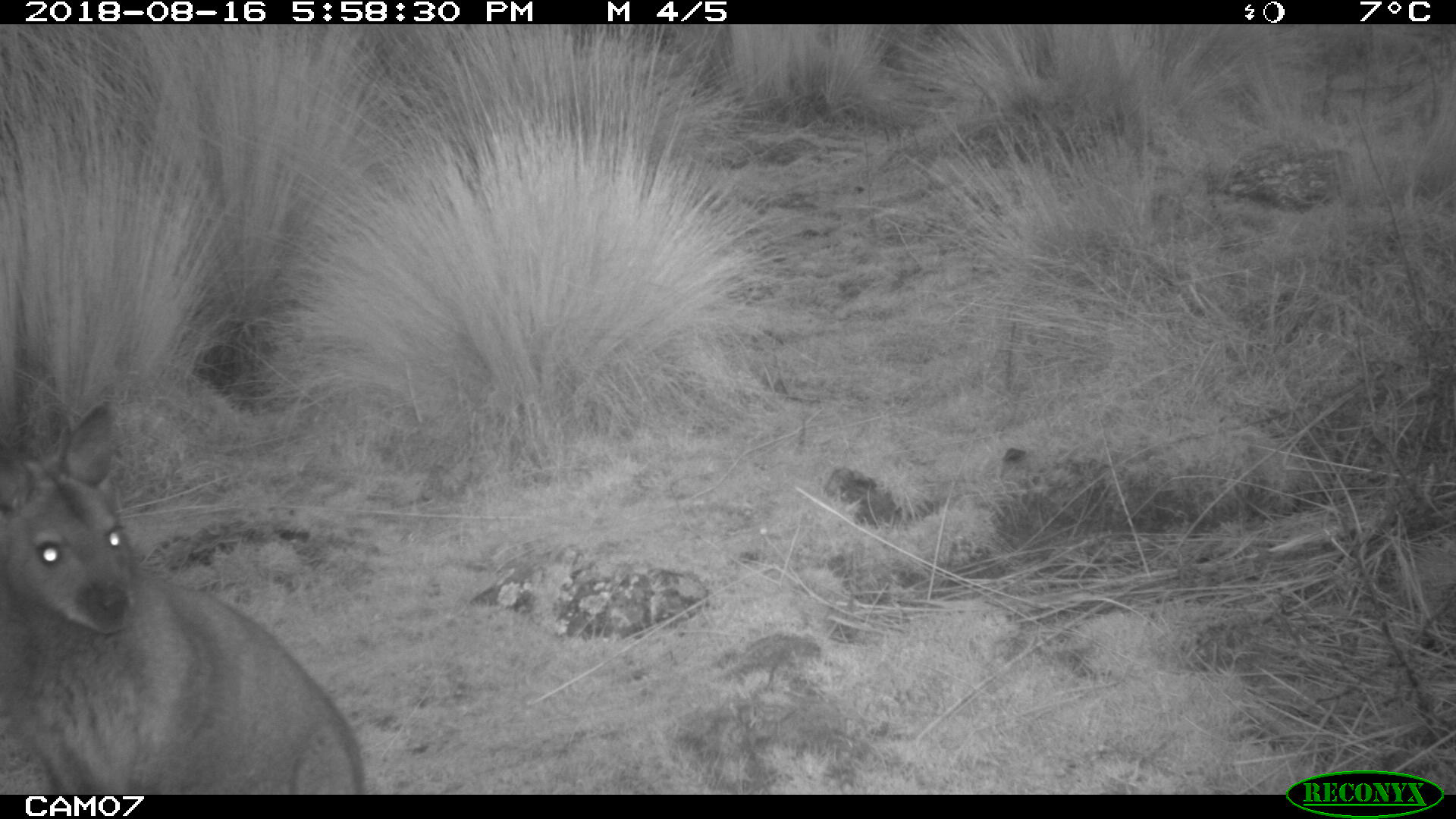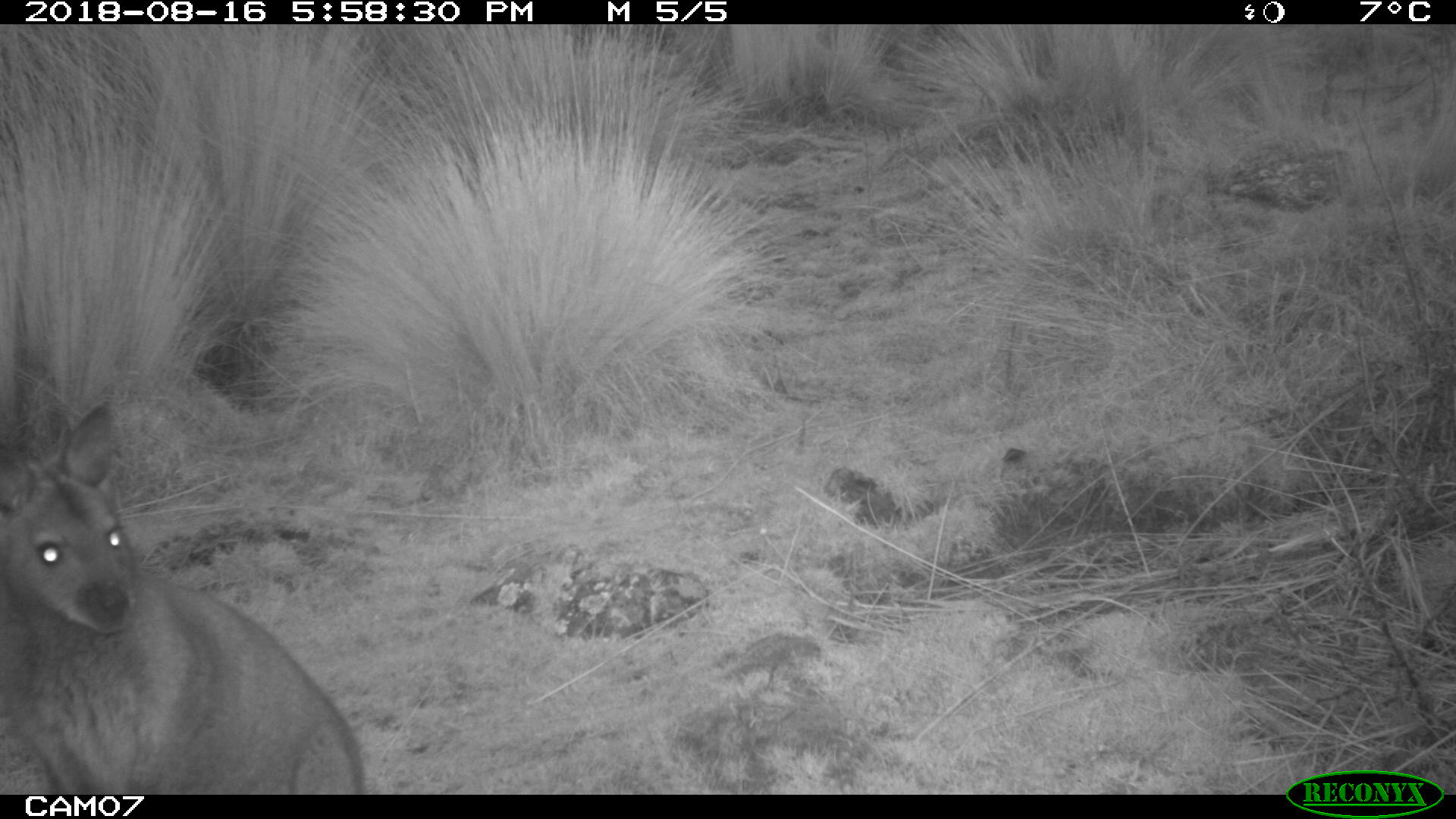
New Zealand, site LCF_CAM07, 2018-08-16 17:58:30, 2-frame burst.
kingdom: Animalia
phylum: Chordata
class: Mammalia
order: Diprotodontia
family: Macropodidae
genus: Notamacropus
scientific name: Notamacropus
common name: wallaby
Wallaby (Notamacropus).